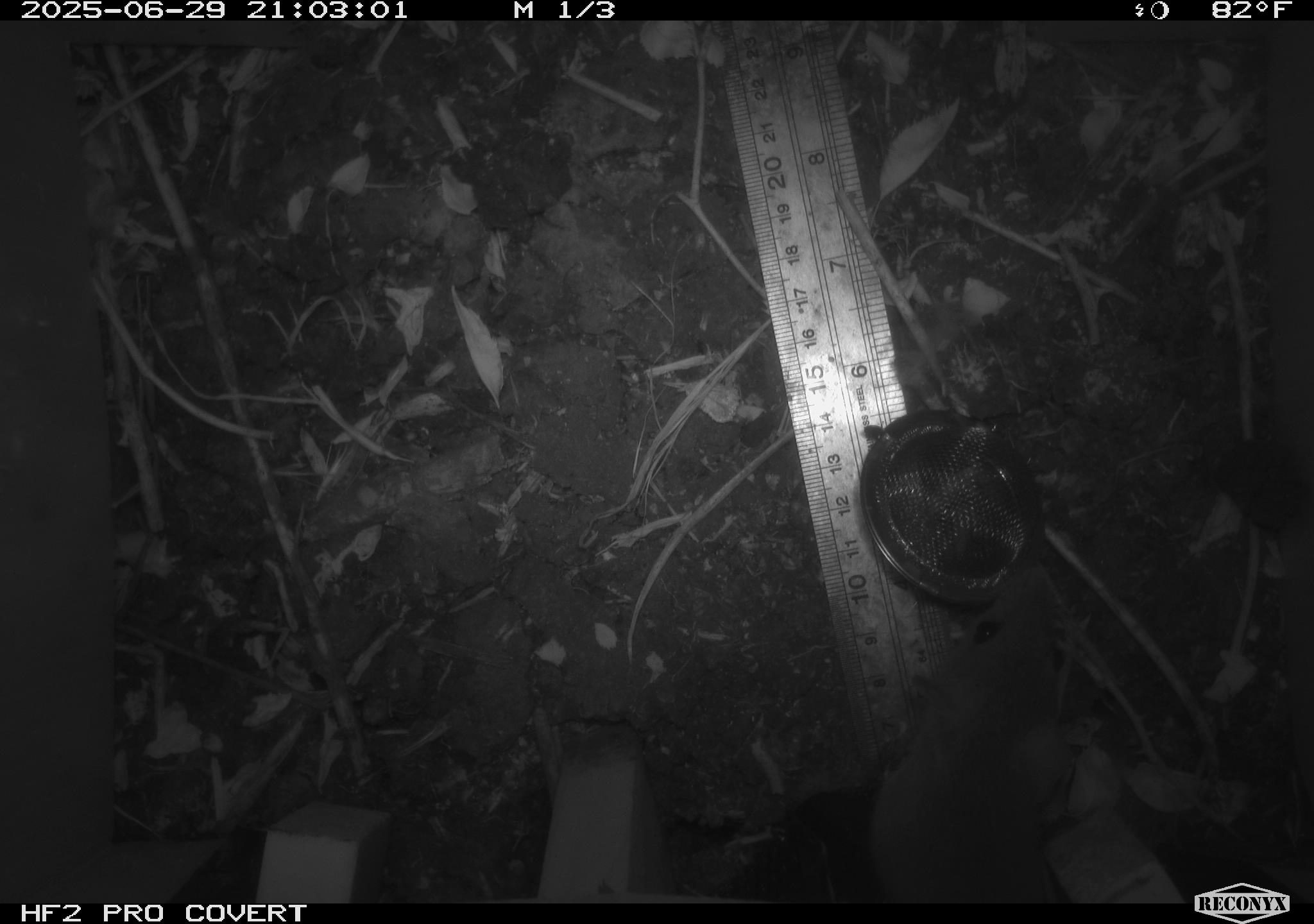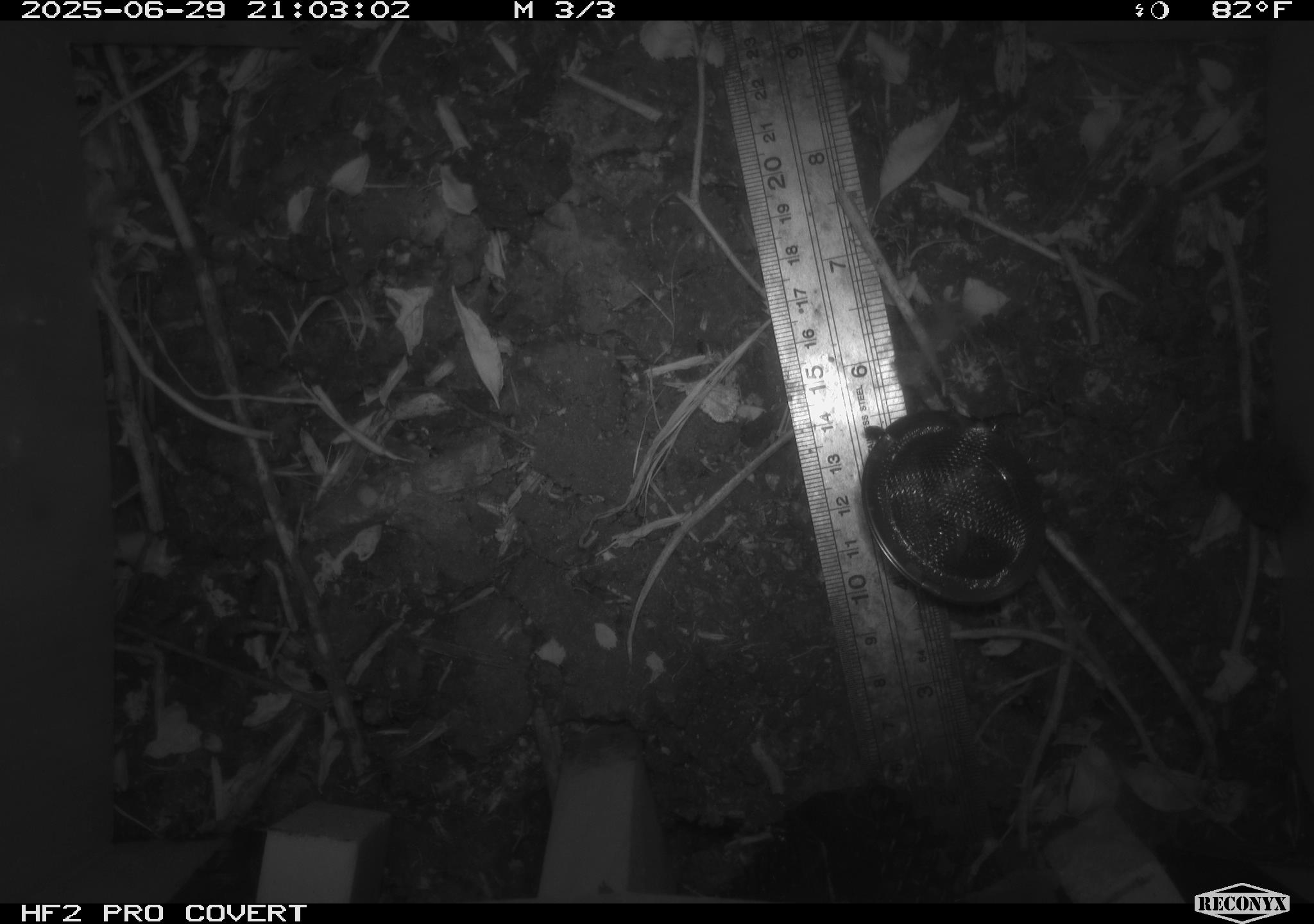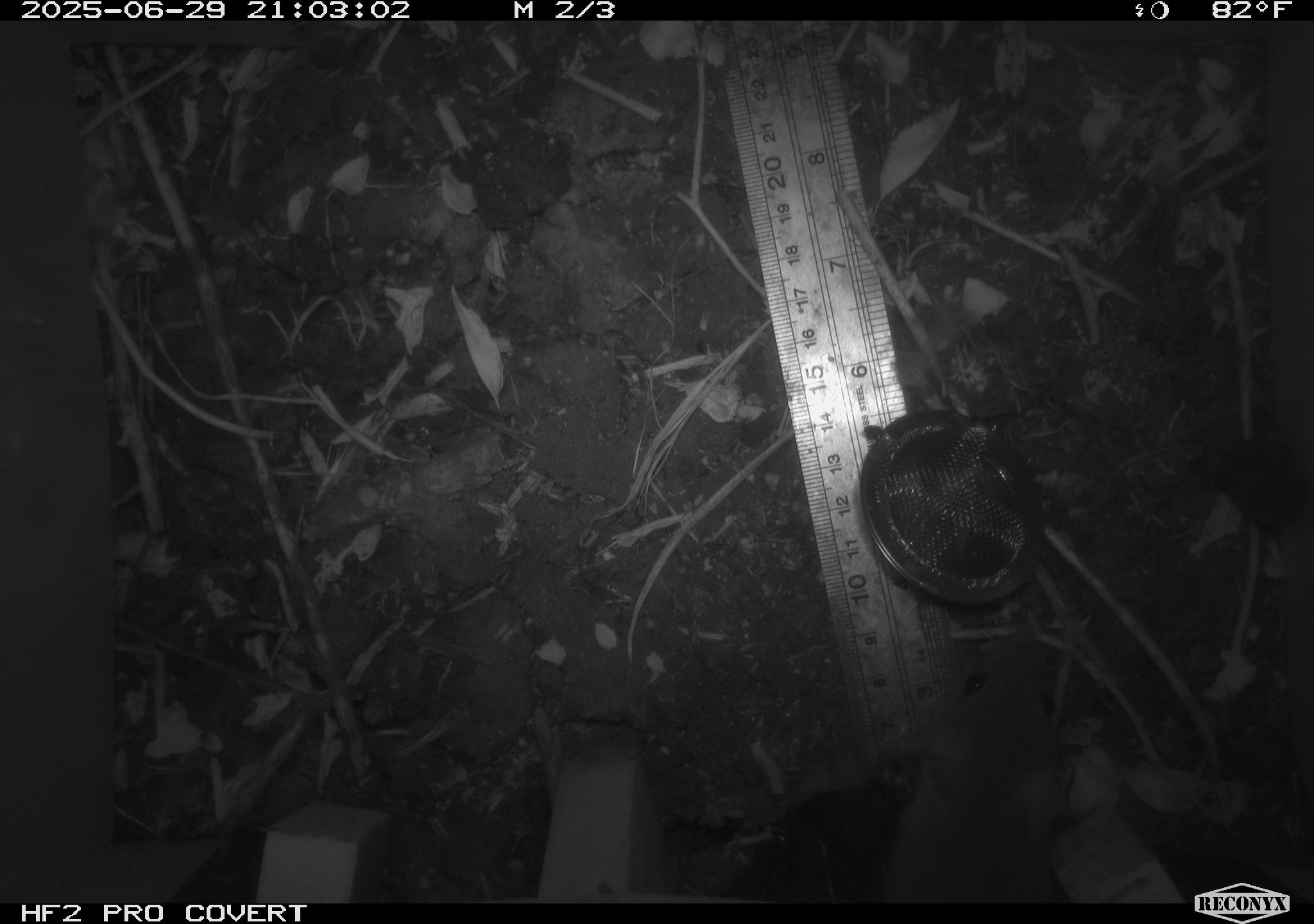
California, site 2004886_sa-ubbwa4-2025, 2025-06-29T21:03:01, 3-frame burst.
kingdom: Animalia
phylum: Chordata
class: Mammalia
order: Rodentia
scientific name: Rodentia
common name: rodent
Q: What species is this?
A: Rodent (Rodentia).